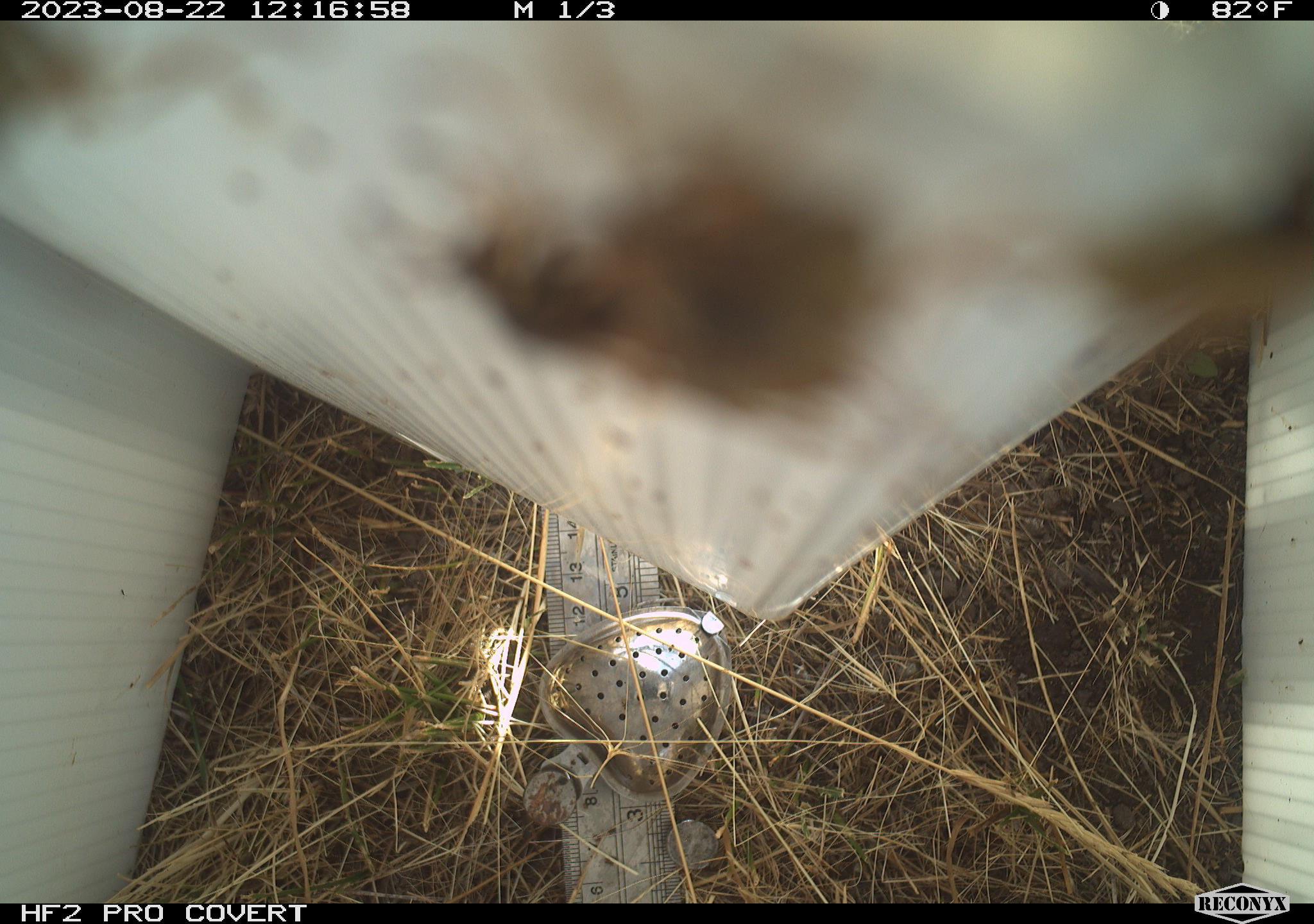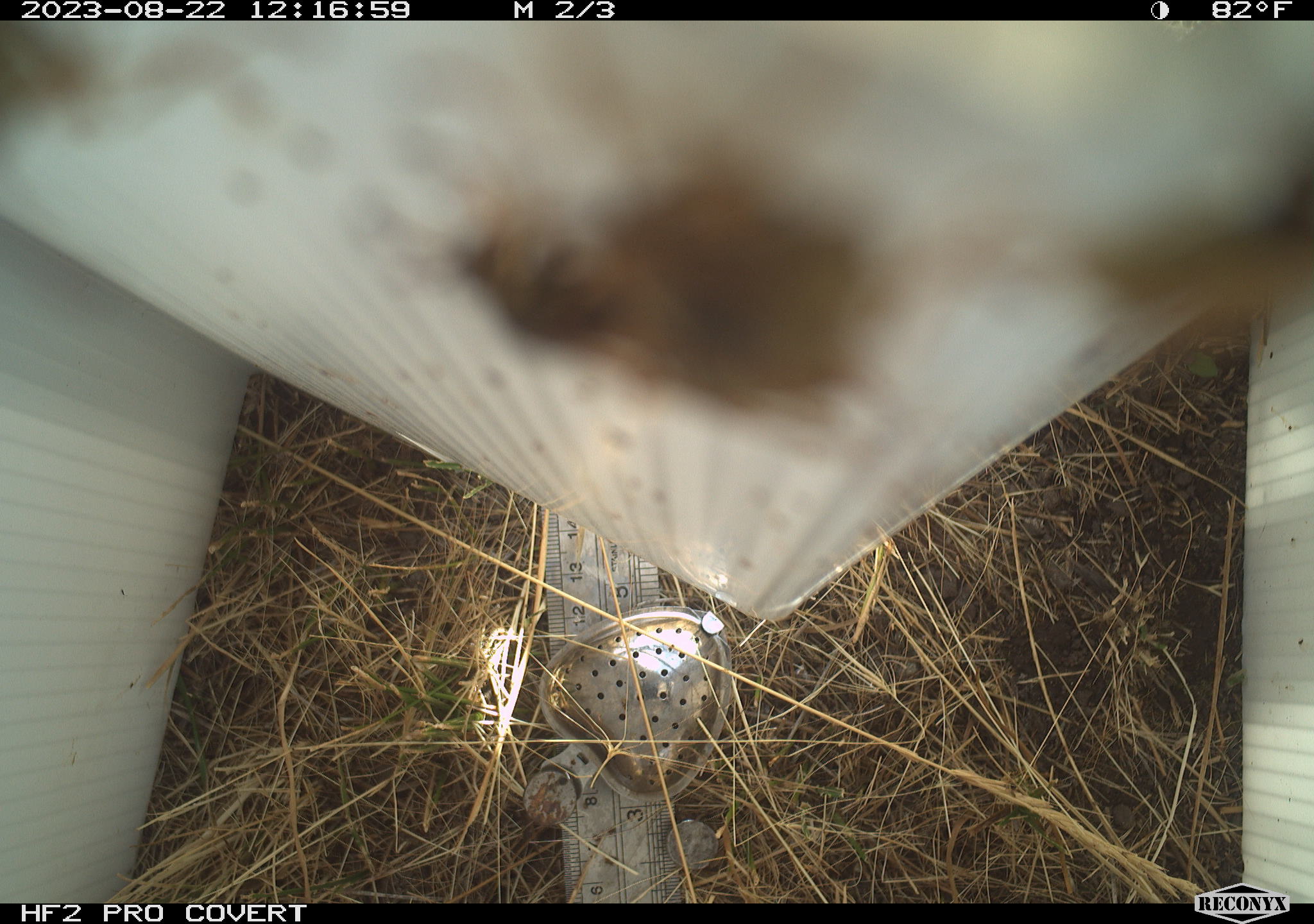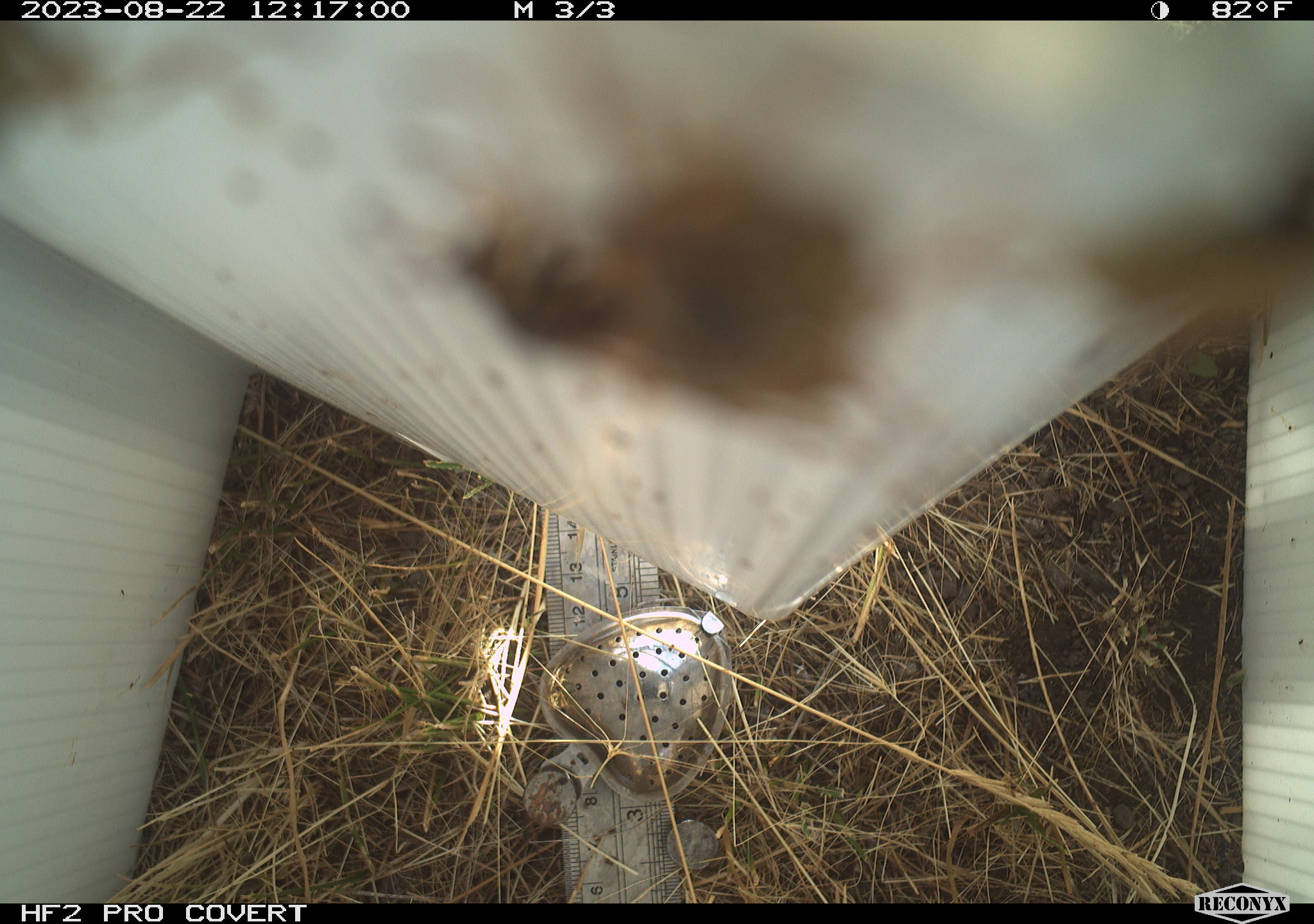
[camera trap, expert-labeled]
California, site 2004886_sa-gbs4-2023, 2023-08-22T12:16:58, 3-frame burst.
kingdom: Animalia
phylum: Arthropoda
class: Insecta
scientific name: Insecta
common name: insect